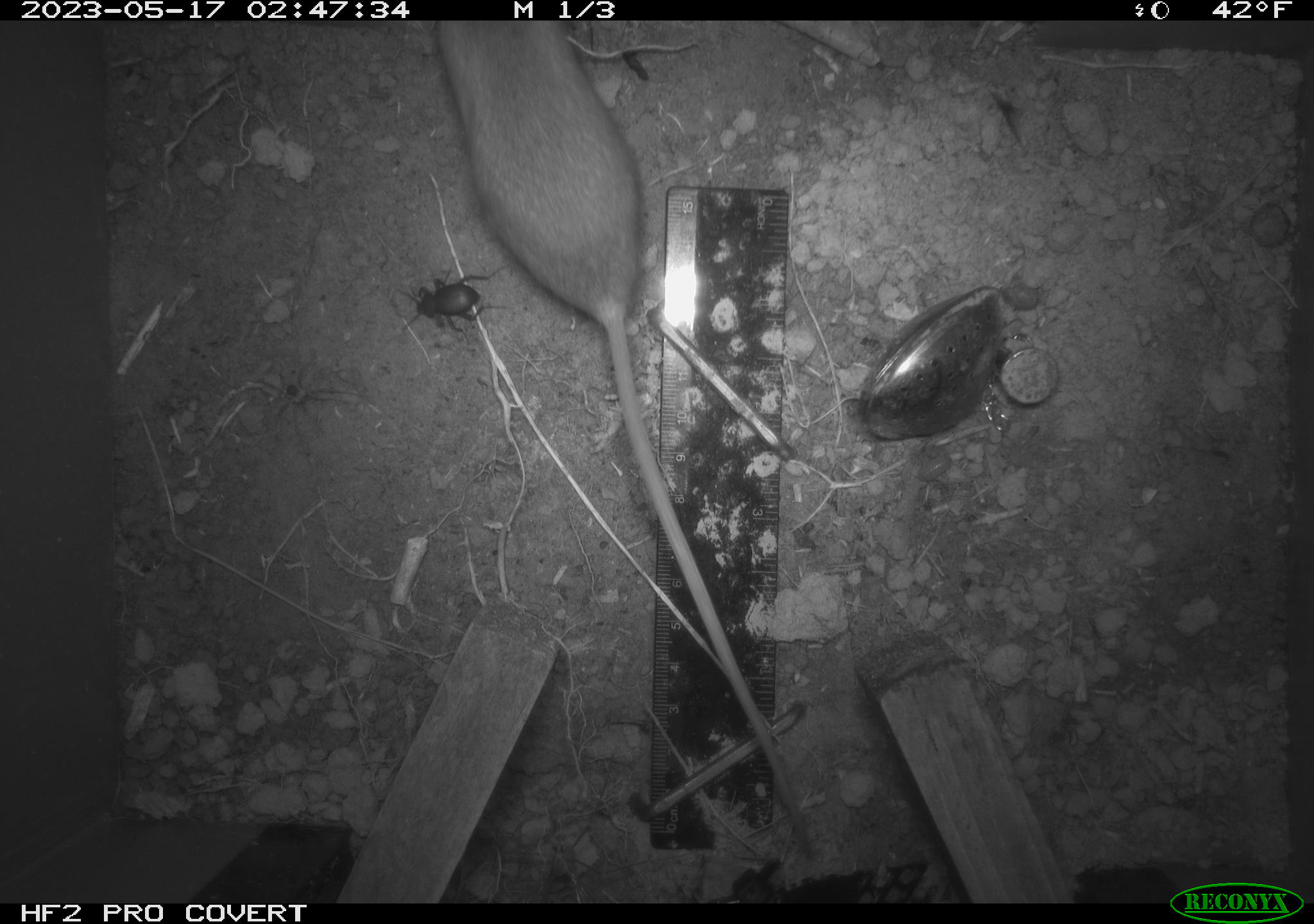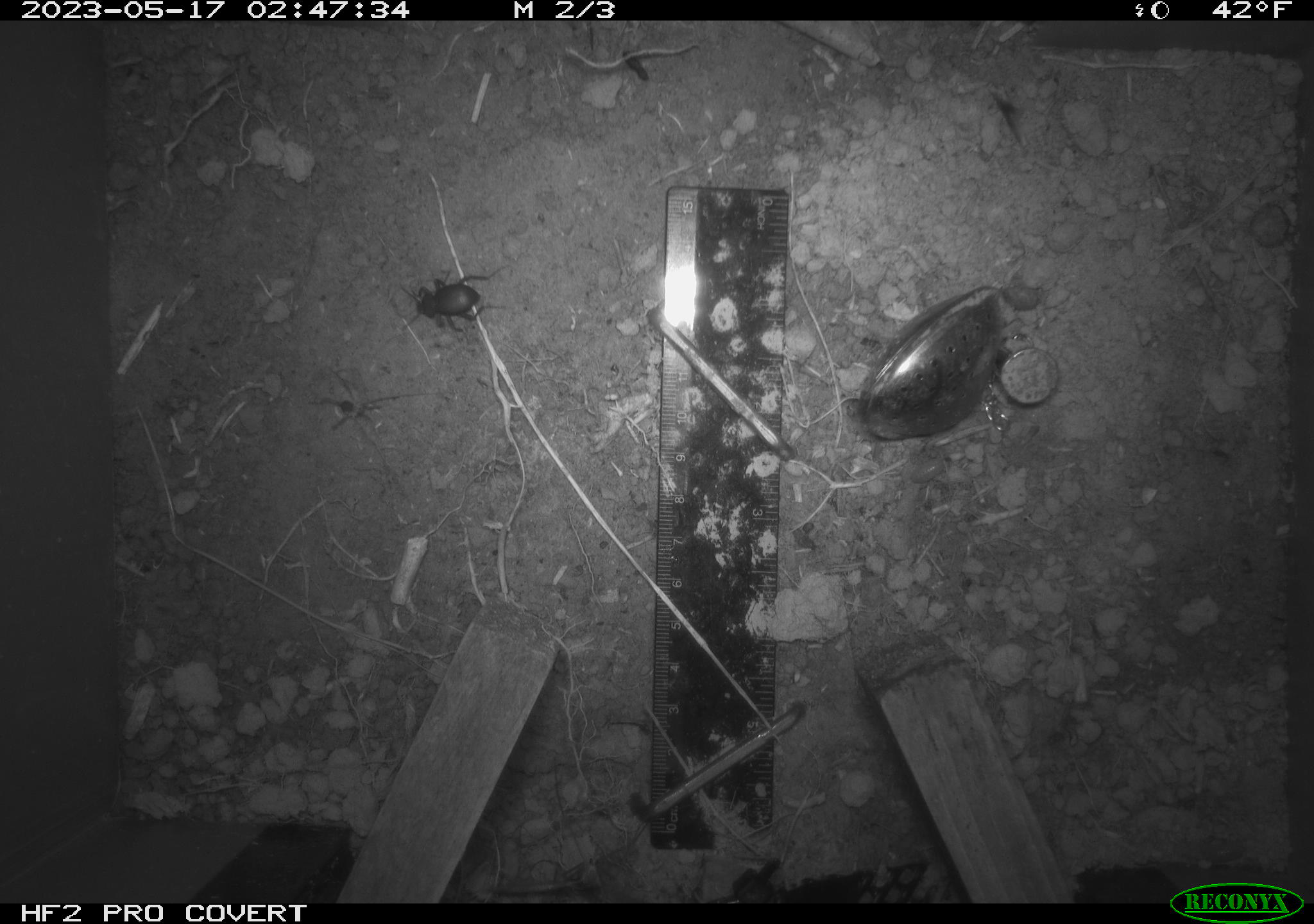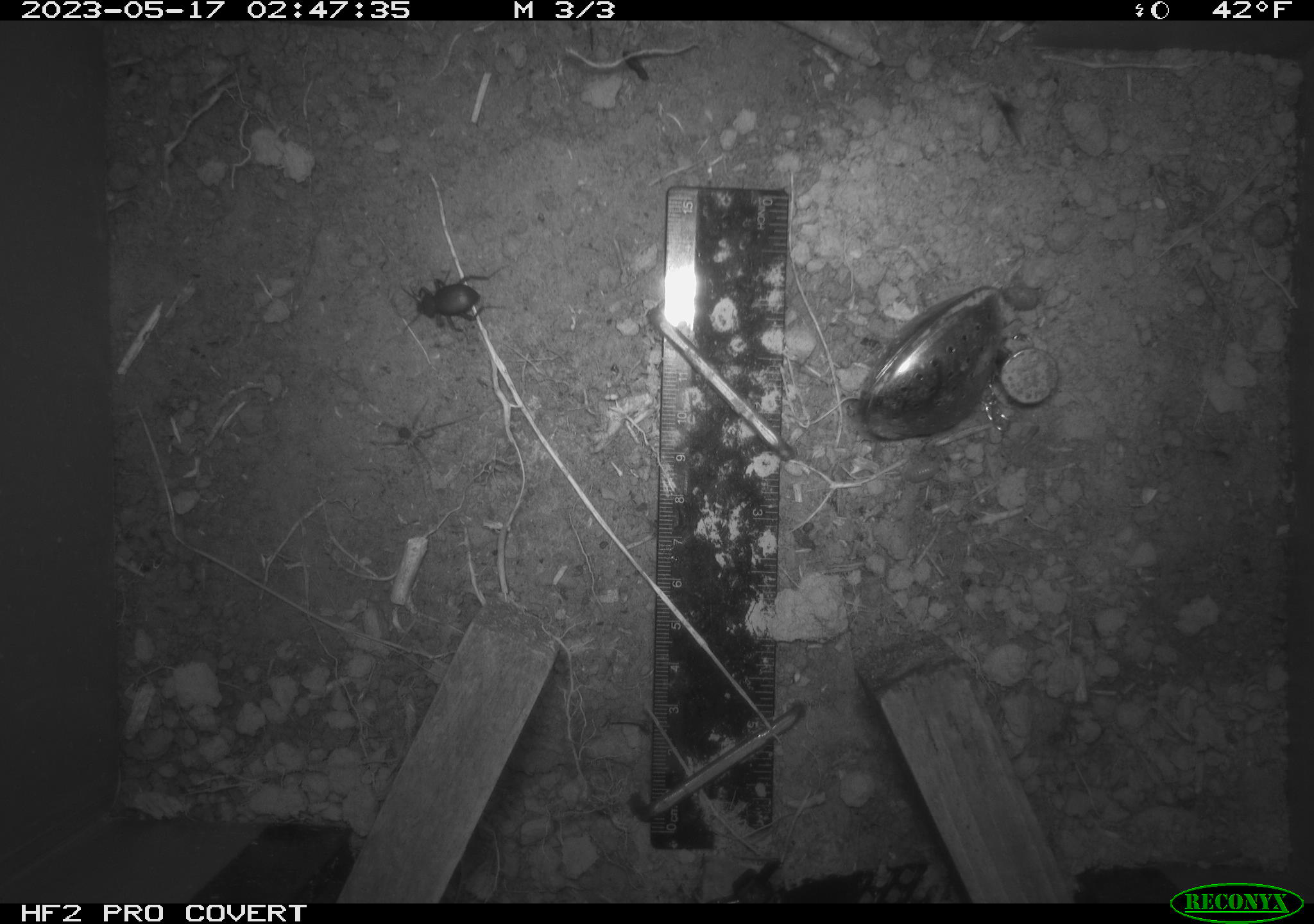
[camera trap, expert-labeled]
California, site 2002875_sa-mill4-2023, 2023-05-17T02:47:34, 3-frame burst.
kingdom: Animalia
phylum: Chordata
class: Mammalia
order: Rodentia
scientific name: Rodentia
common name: mouse species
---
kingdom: Animalia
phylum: Arthropoda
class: Insecta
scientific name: Insecta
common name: insect